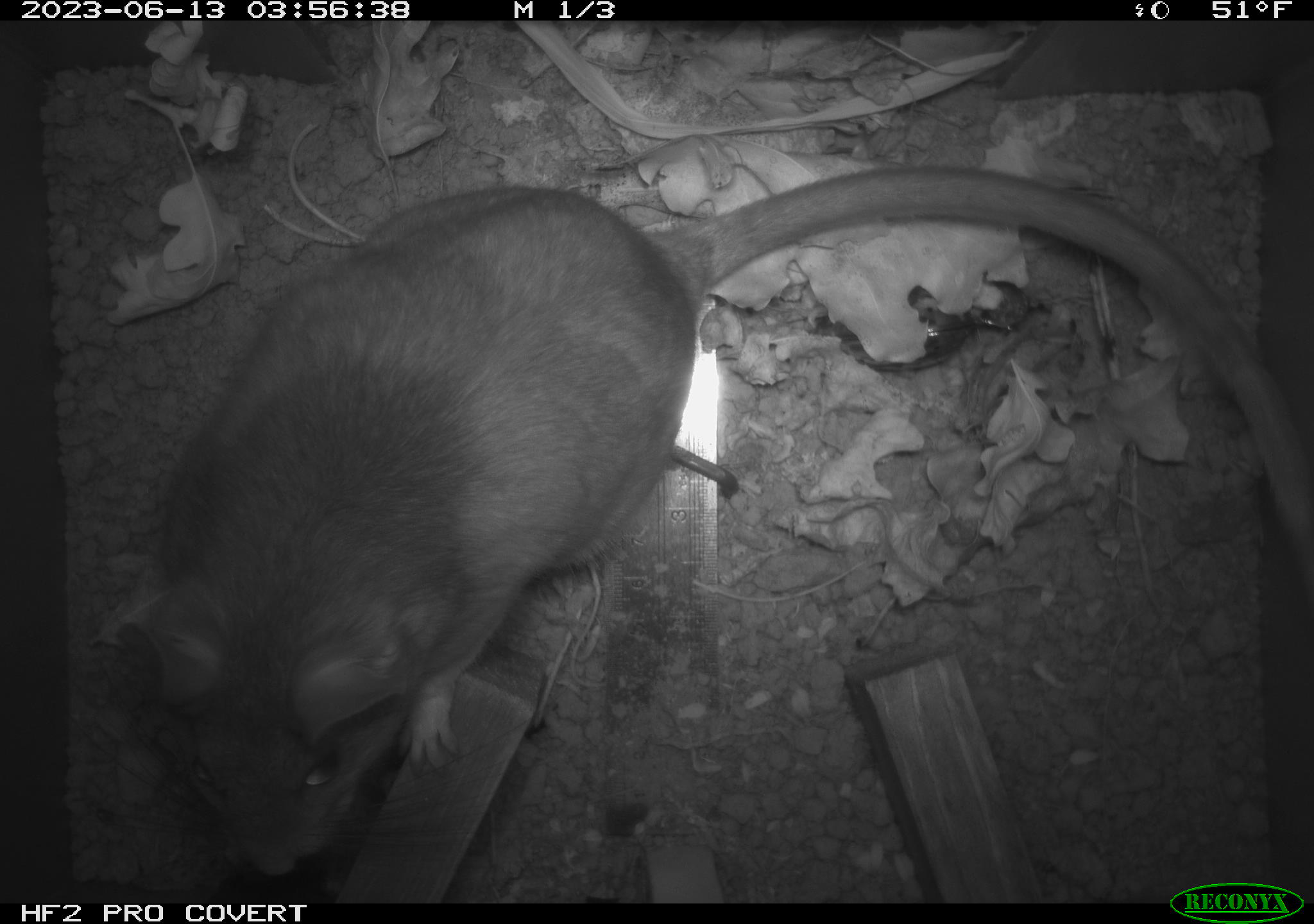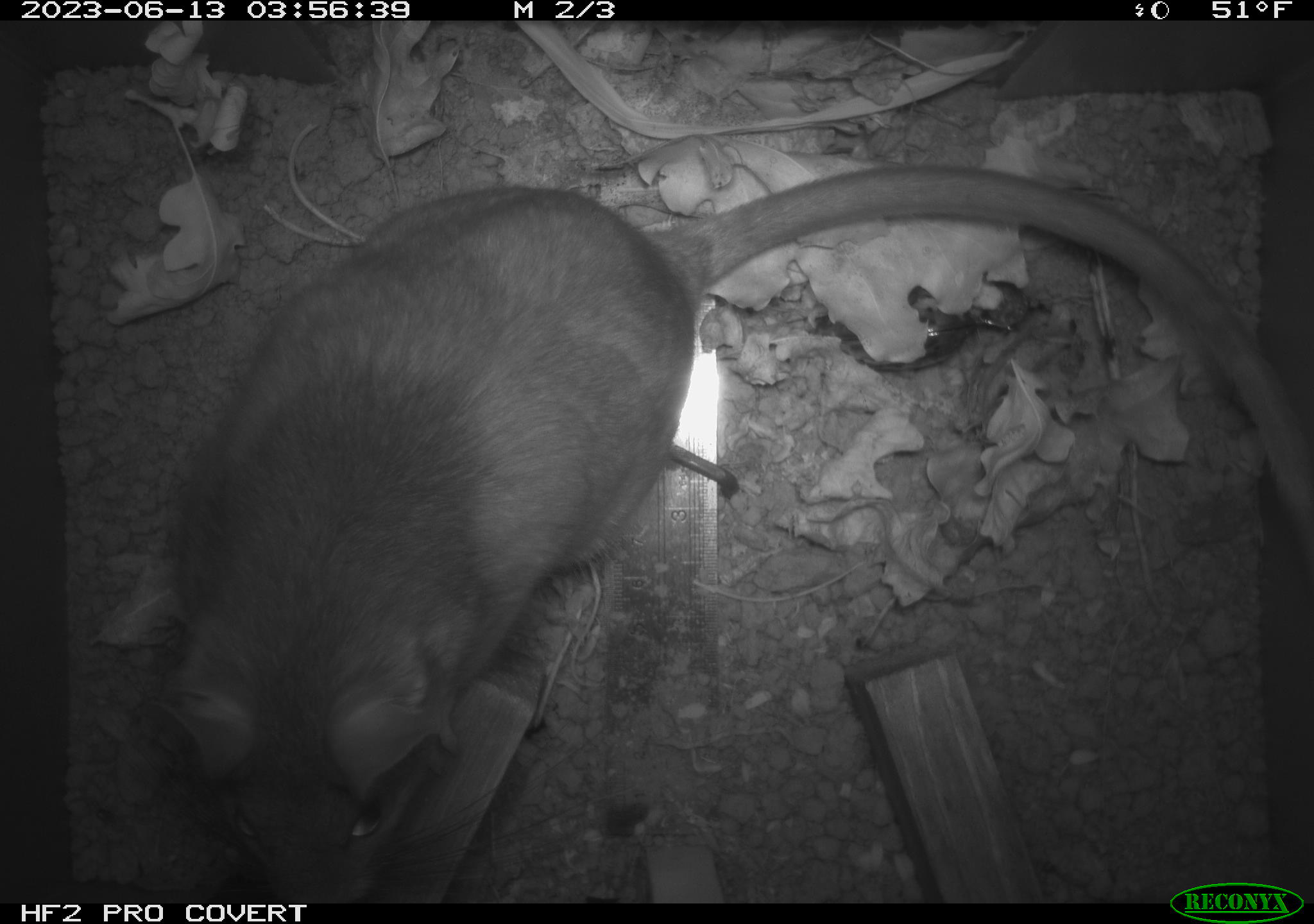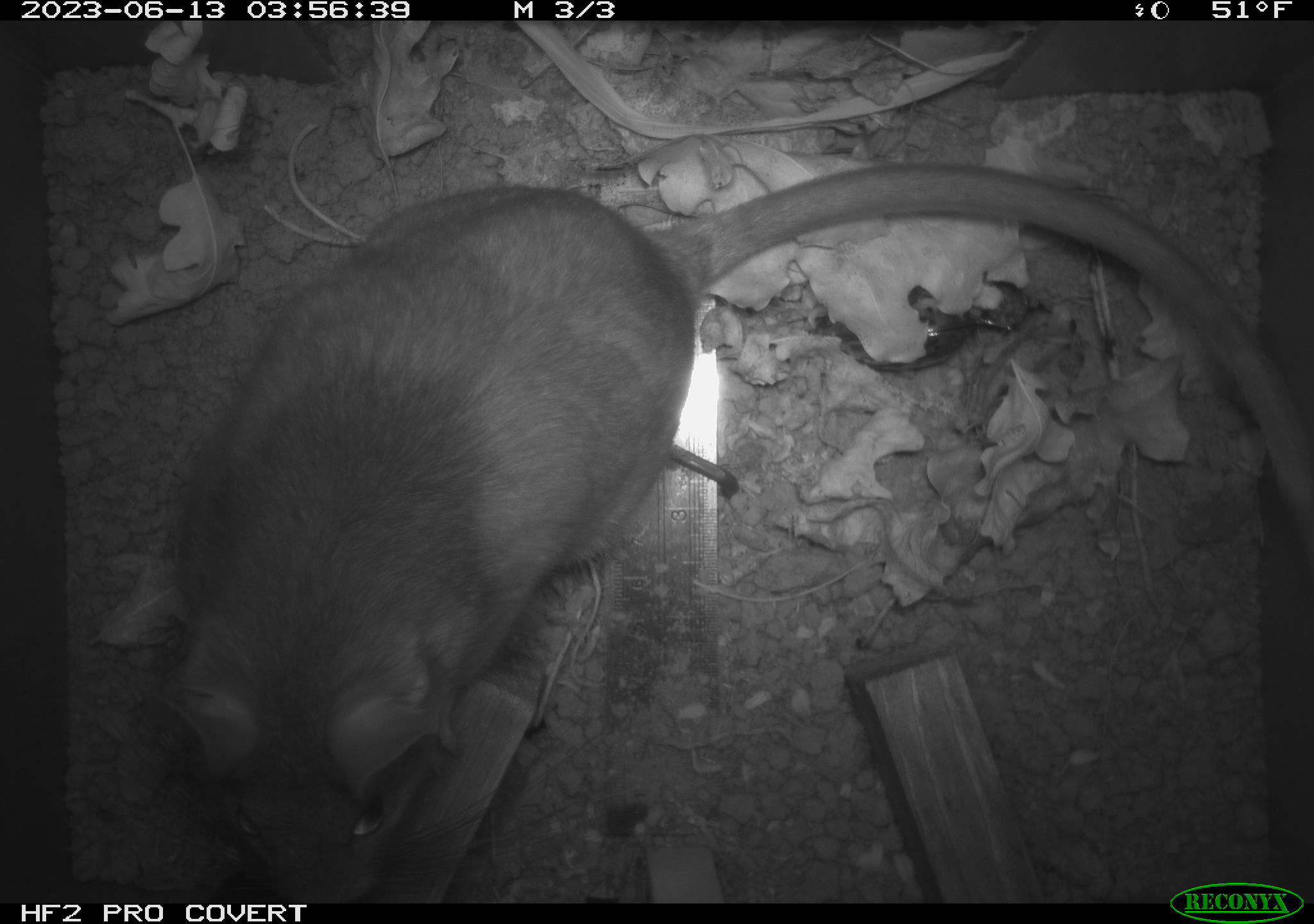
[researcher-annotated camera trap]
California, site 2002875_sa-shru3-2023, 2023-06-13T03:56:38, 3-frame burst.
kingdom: Animalia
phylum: Chordata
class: Mammalia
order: Rodentia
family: Cricetidae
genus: Neotoma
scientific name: Neotoma fuscipes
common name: dusky-footed woodrat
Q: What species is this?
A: Dusky-footed woodrat (Neotoma fuscipes).